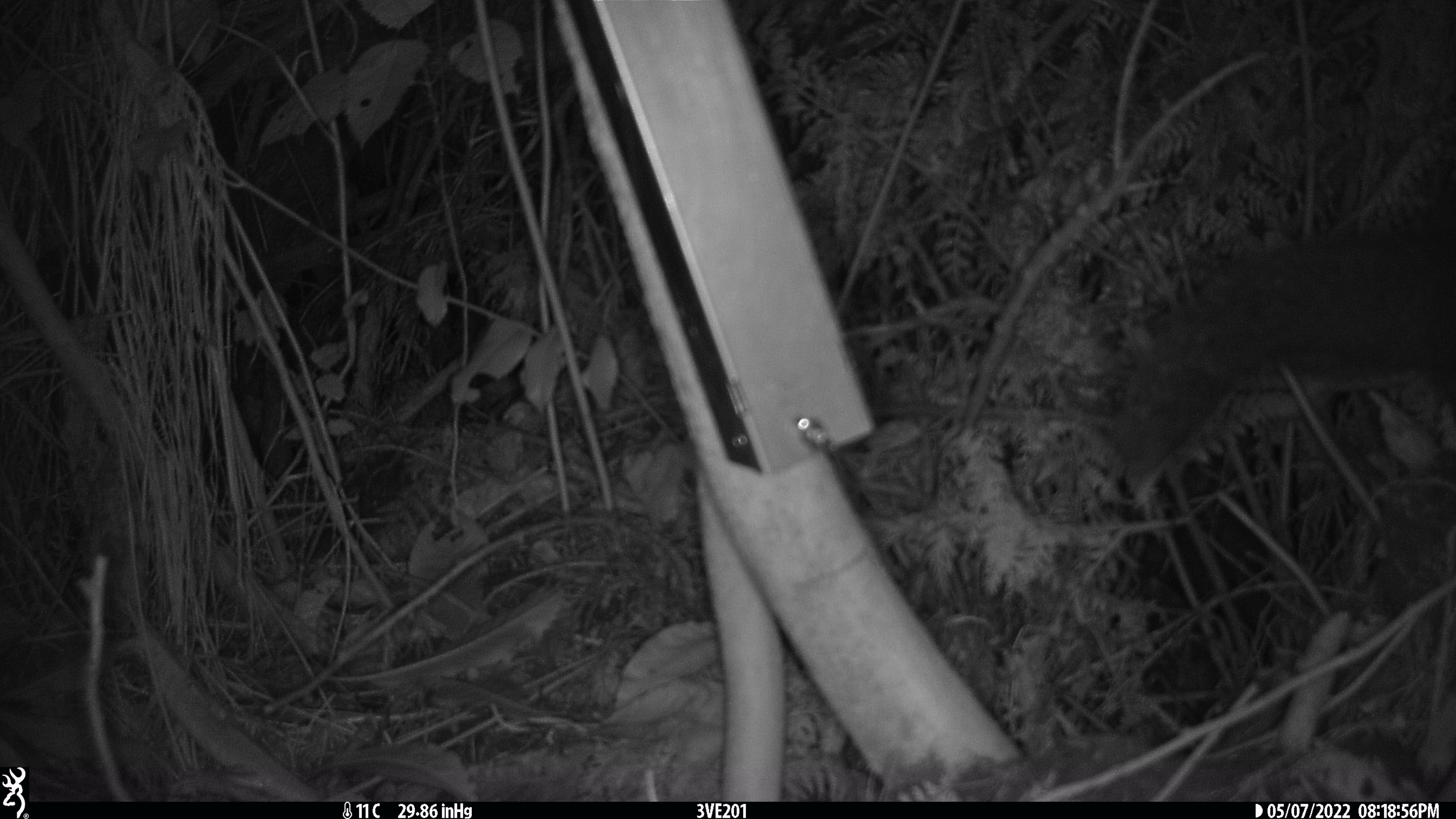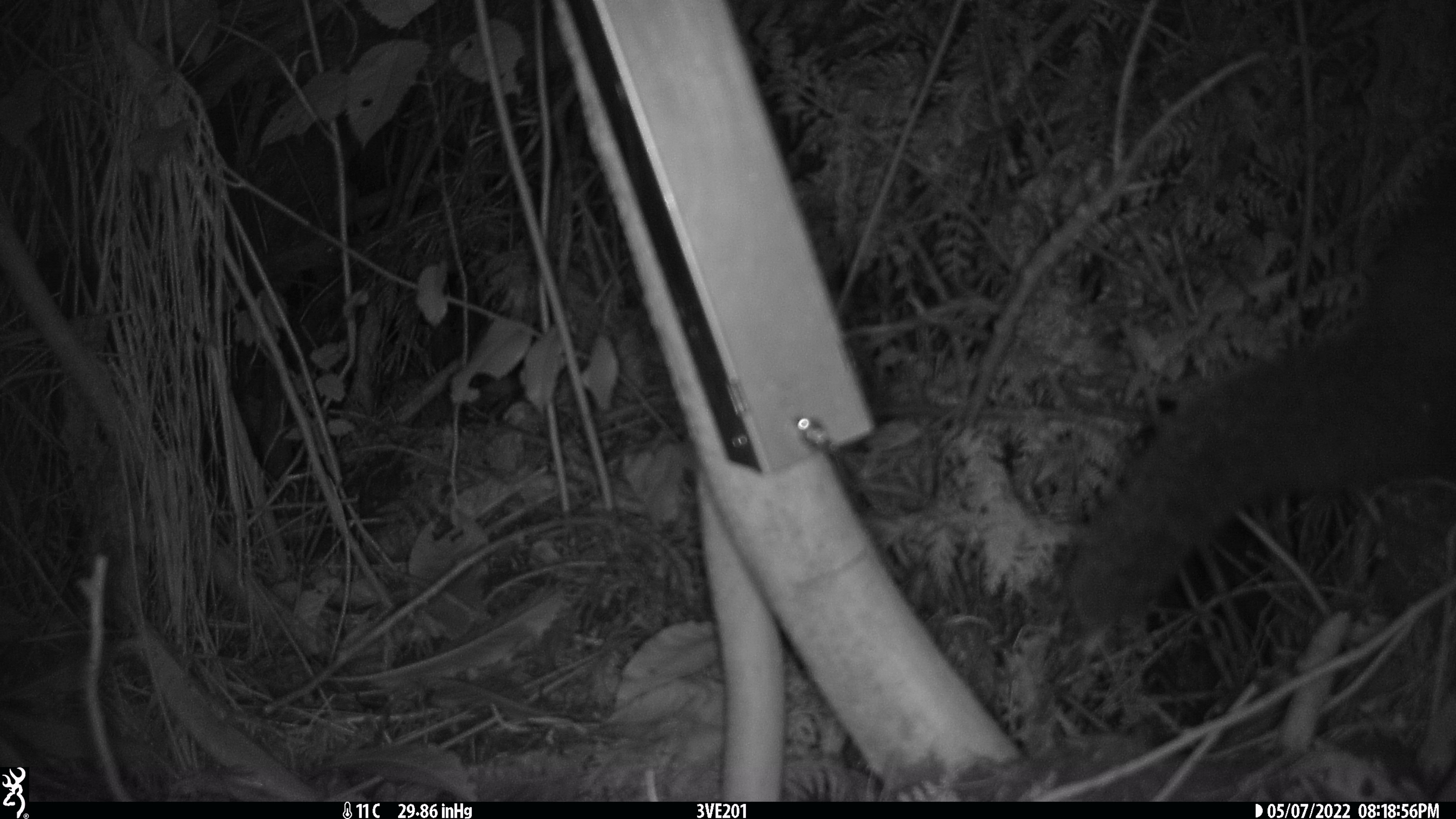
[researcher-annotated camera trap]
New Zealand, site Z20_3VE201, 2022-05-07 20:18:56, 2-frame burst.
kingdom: Animalia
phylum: Chordata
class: Mammalia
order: Diprotodontia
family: Phalangeridae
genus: Trichosurus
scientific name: Trichosurus vulpecula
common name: common brushtail possum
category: possum